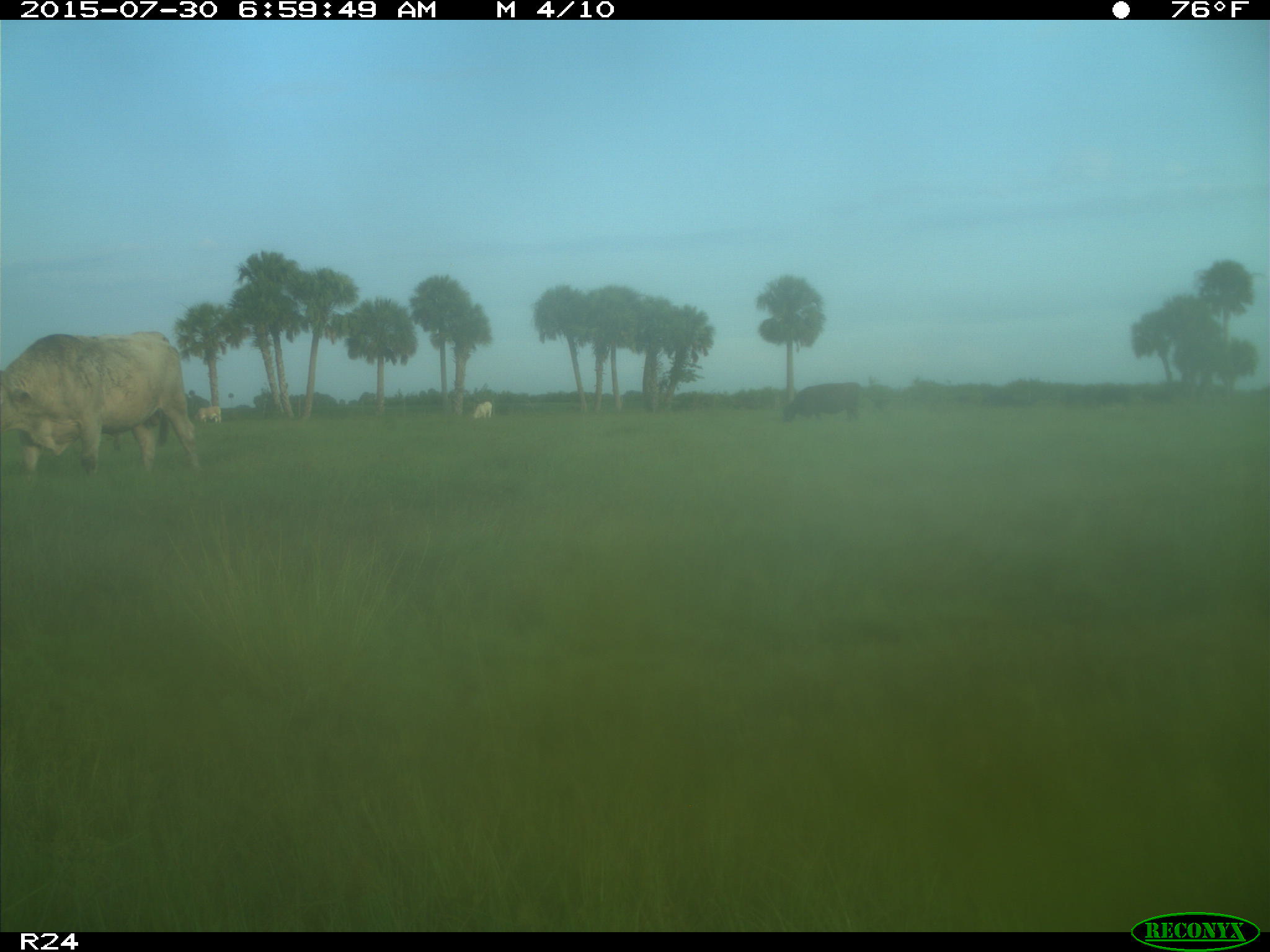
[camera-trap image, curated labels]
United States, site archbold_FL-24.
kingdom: Animalia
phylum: Chordata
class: Mammalia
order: Artiodactyla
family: Bovidae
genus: Bos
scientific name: Bos taurus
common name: domestic cow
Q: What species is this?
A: Bos taurus (domestic cow).